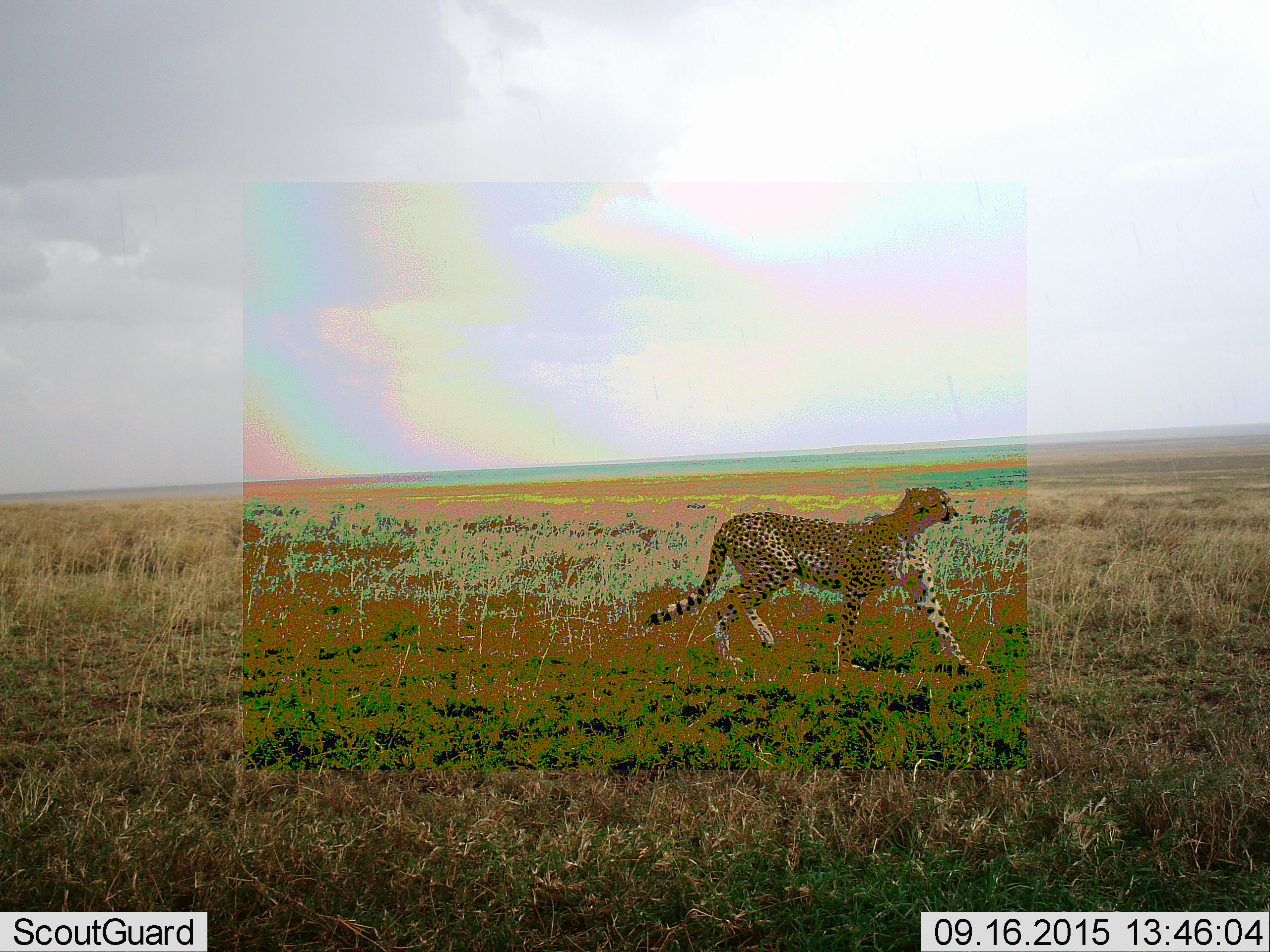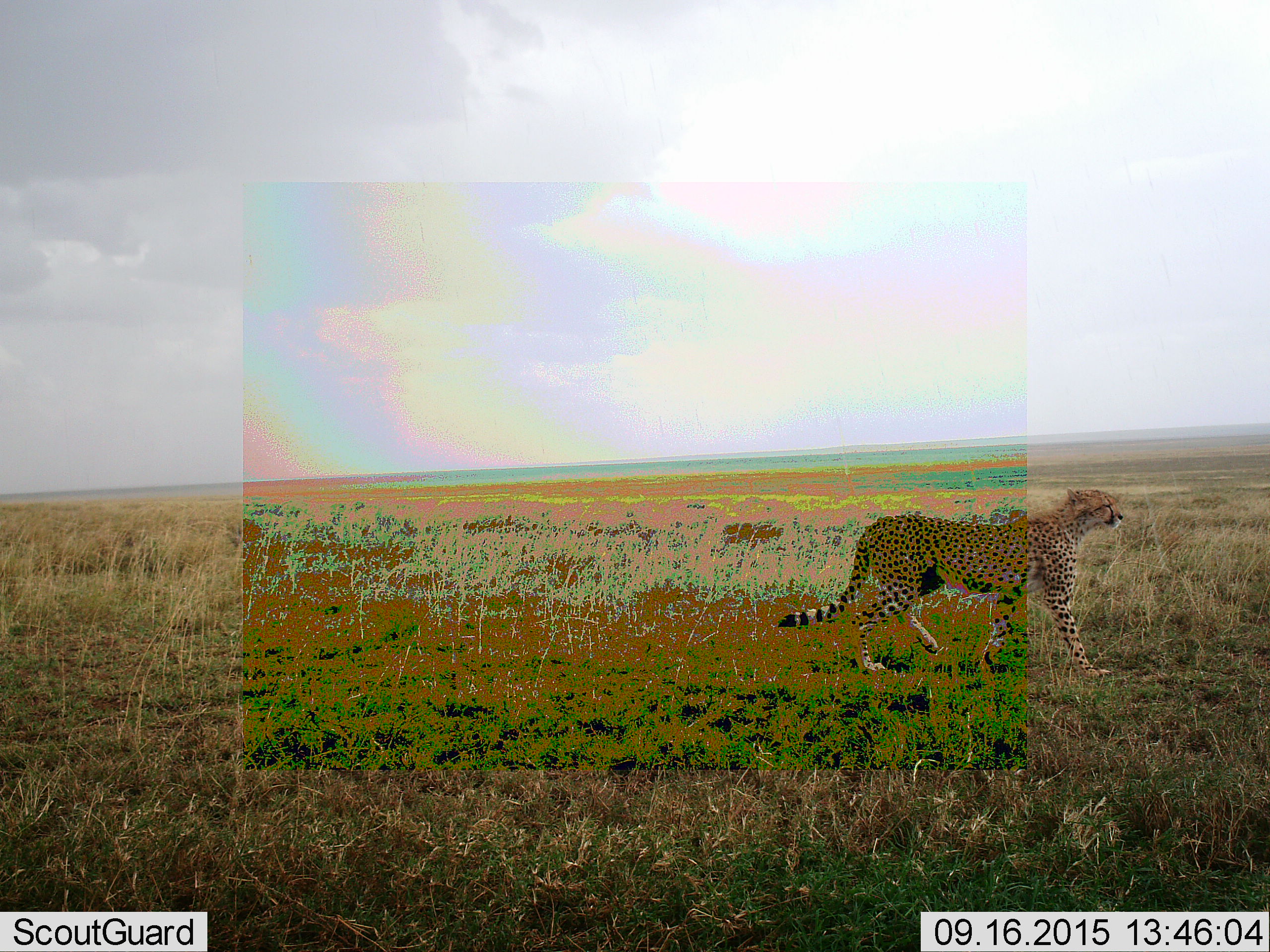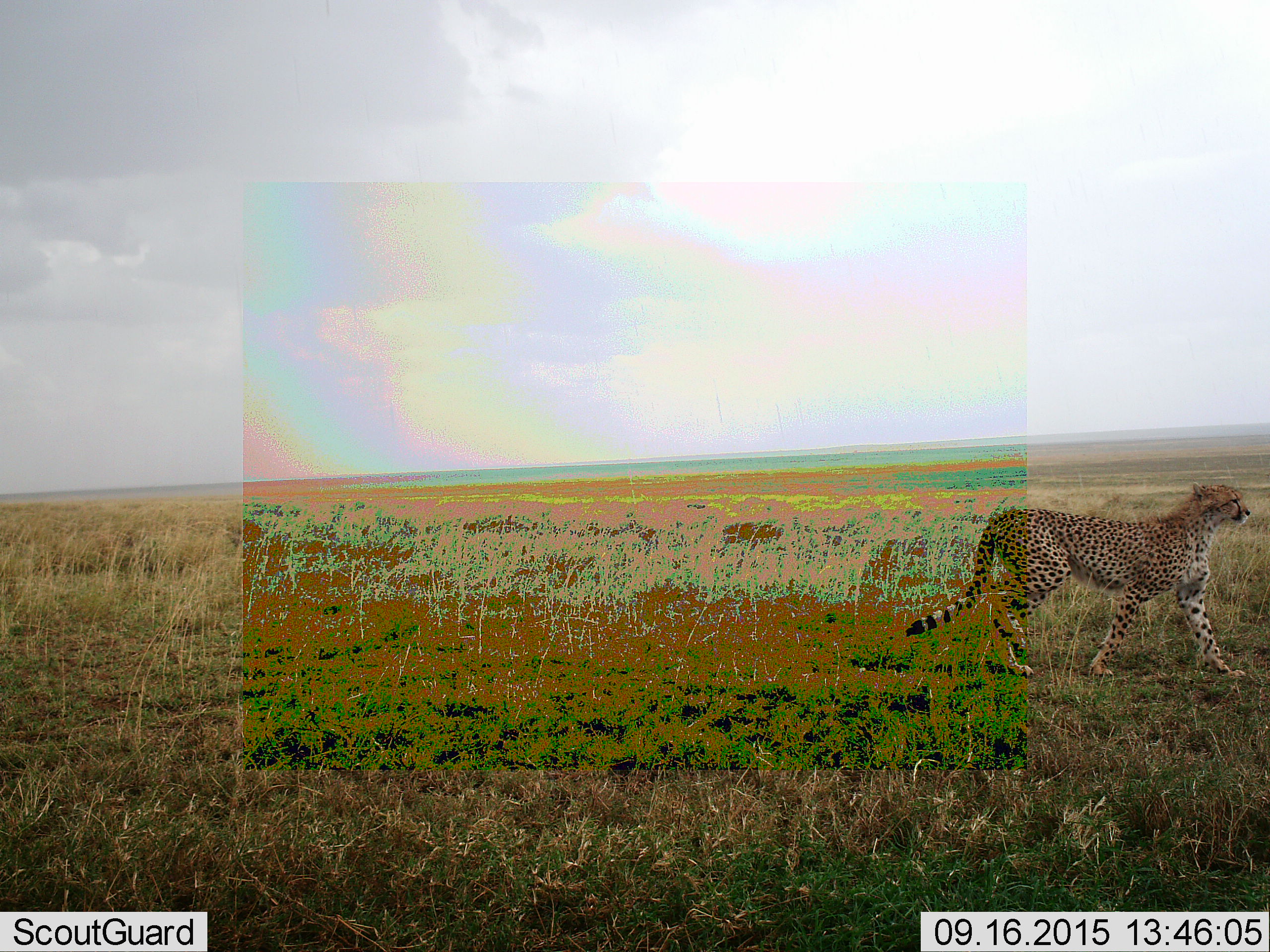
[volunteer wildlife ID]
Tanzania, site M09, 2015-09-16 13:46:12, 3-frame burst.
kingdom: Animalia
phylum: Chordata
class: Mammalia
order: Carnivora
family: Felidae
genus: Acinonyx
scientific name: Acinonyx jubatus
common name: cheetah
Cheetah (Acinonyx jubatus), count 1. Behavior (volunteer vote fractions): standing 10%, resting 0%, moving 90%, interacting 0%. Young present (vote fraction): 0%. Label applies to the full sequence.